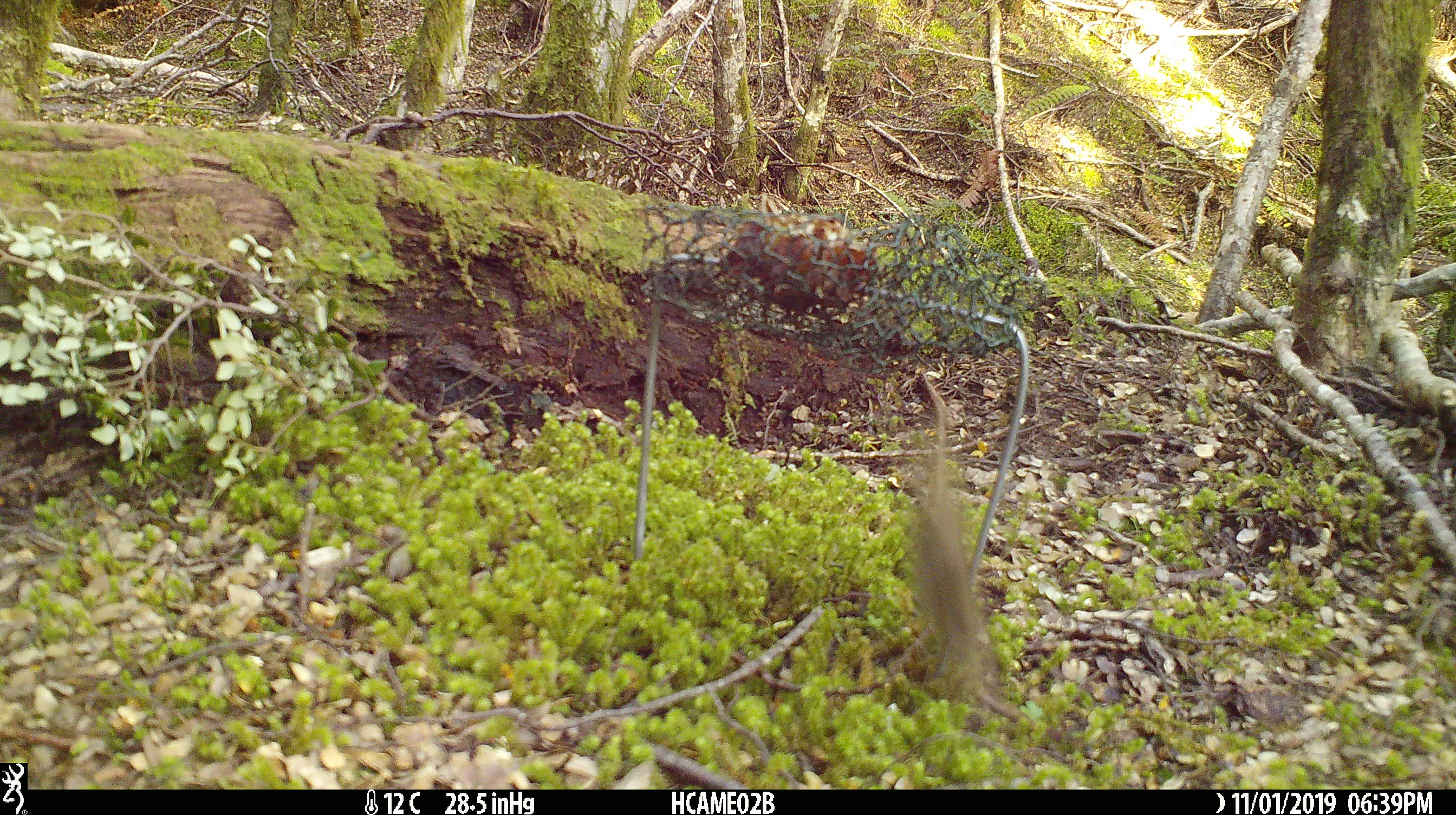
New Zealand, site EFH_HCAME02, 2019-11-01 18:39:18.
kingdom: Animalia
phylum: Chordata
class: Mammalia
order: Rodentia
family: Muridae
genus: Mus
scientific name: Mus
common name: mouse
Mouse (Mus).